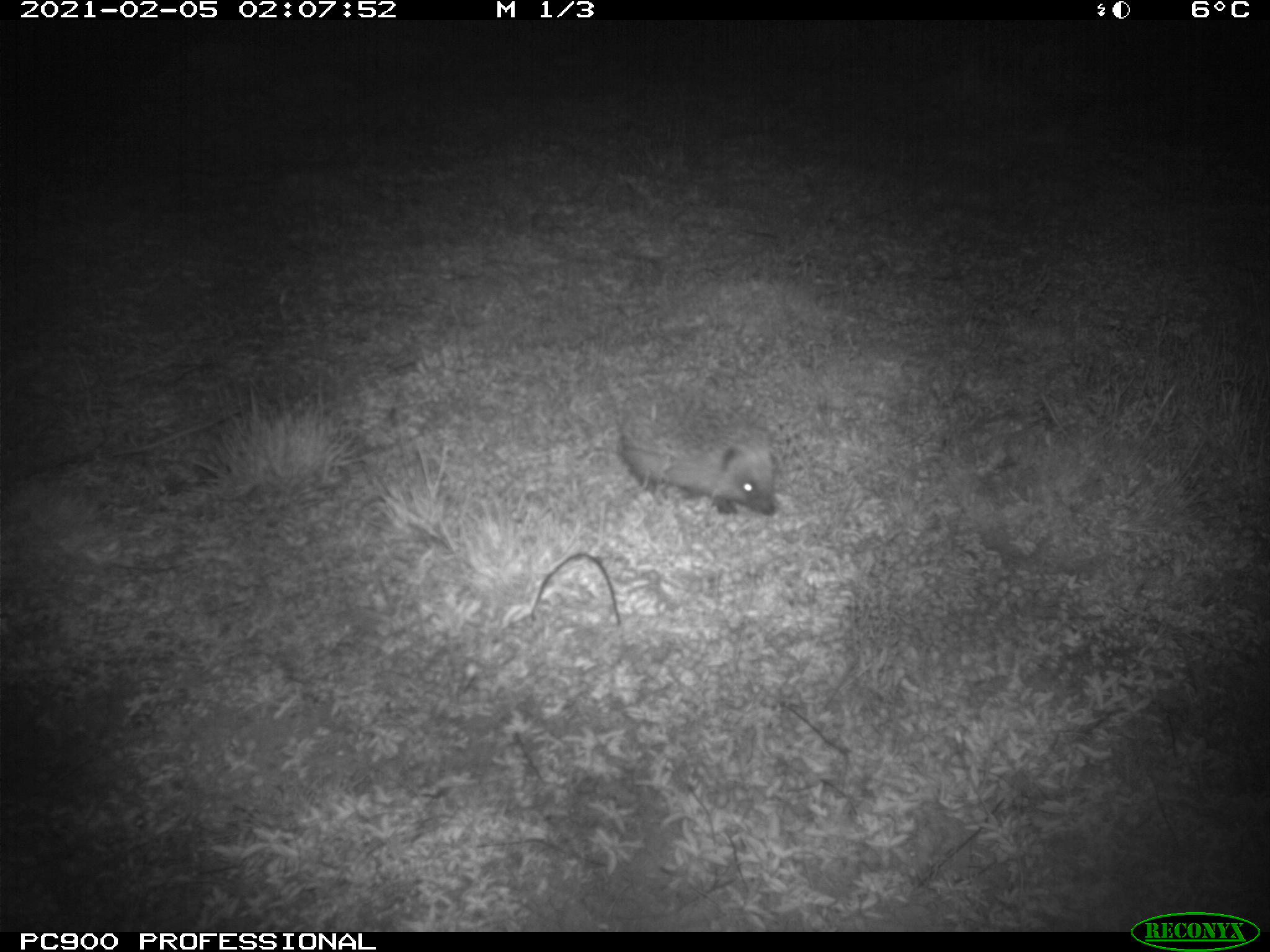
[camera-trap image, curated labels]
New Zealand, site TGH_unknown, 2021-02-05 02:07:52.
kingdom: Animalia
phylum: Chordata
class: Mammalia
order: Eulipotyphla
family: Erinaceidae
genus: Erinaceus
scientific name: Erinaceus europaeus europaeus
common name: european hedgehog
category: hedgehog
Hedgehog (european hedgehog) (Erinaceus europaeus europaeus).